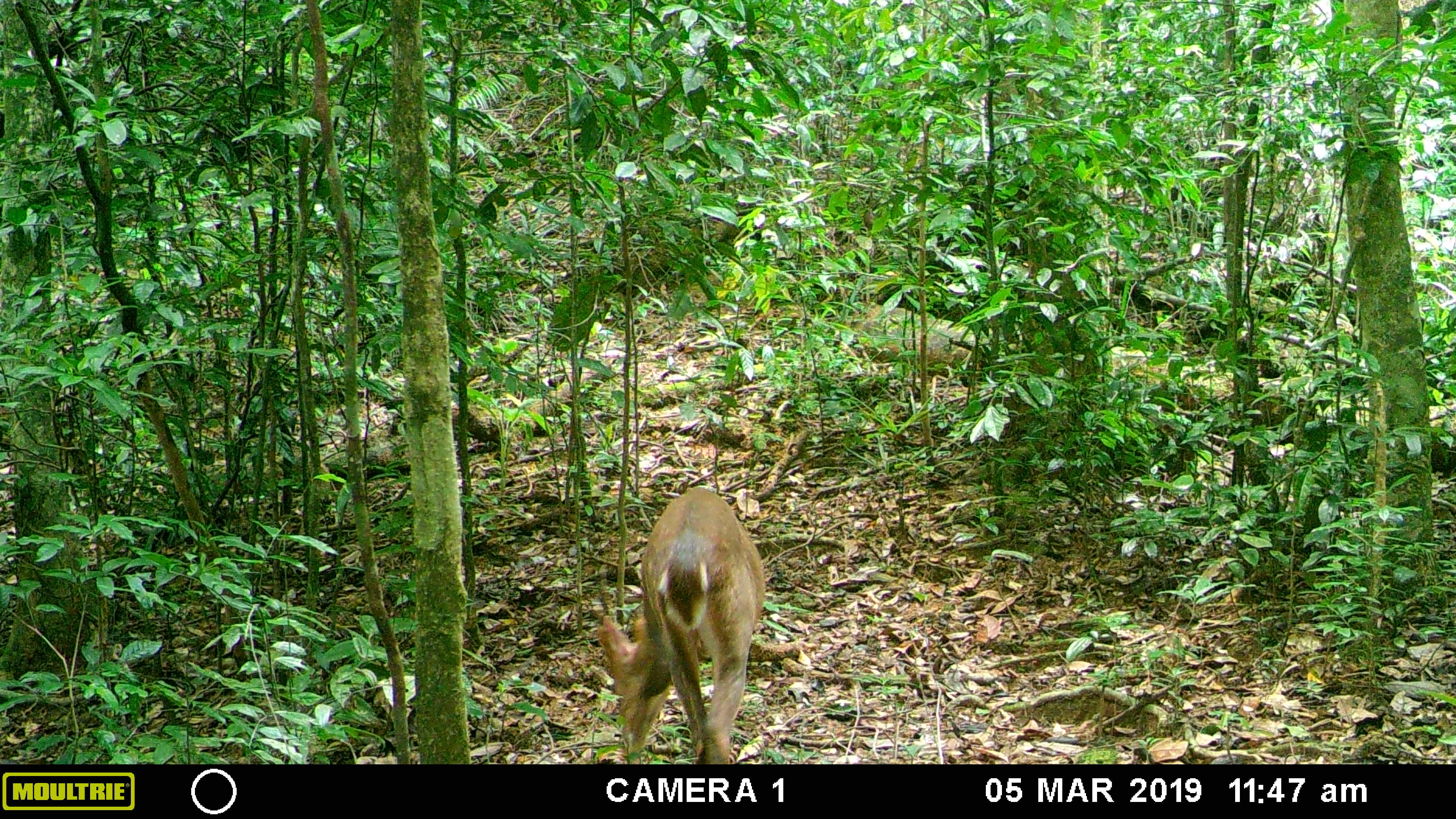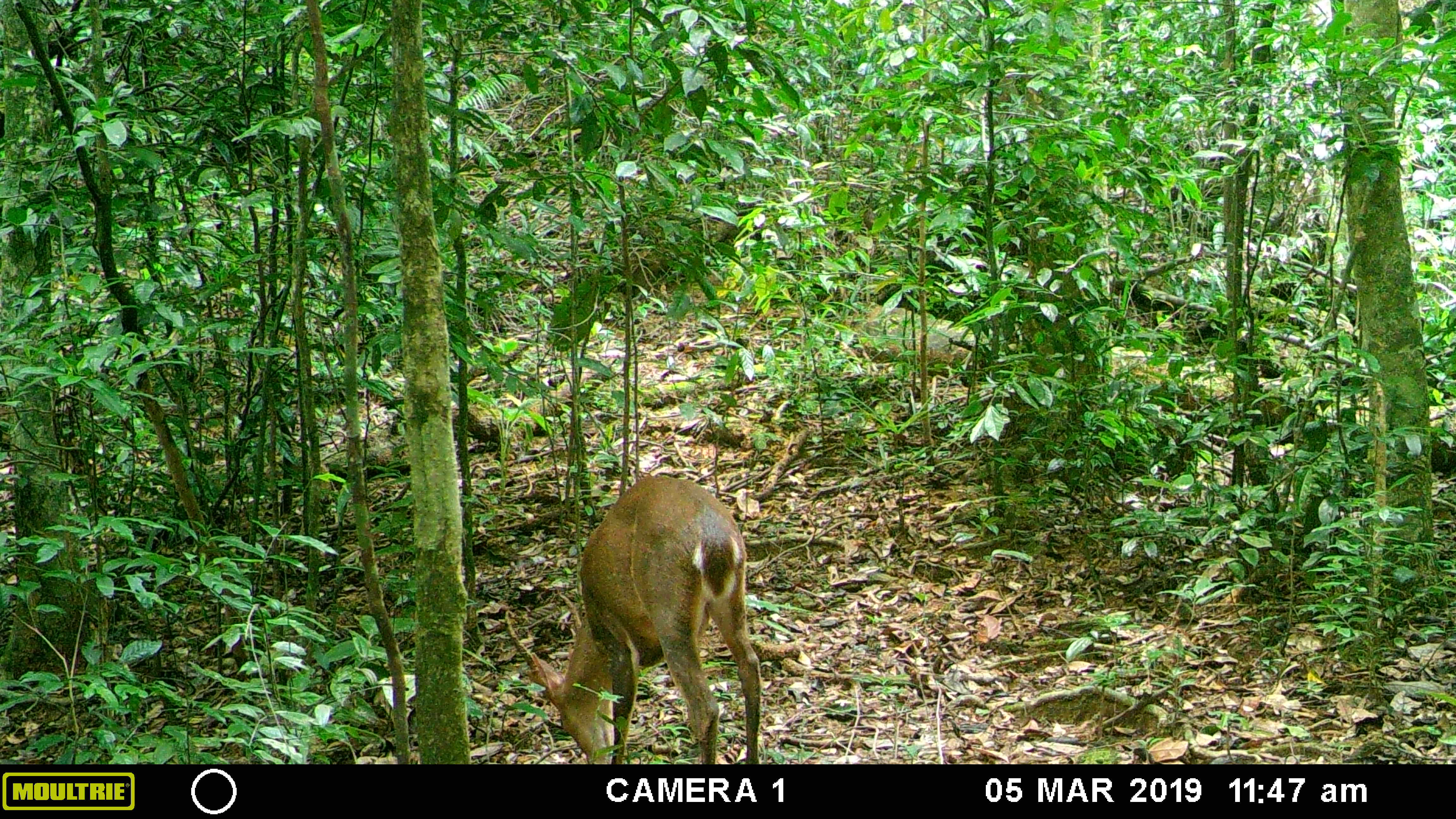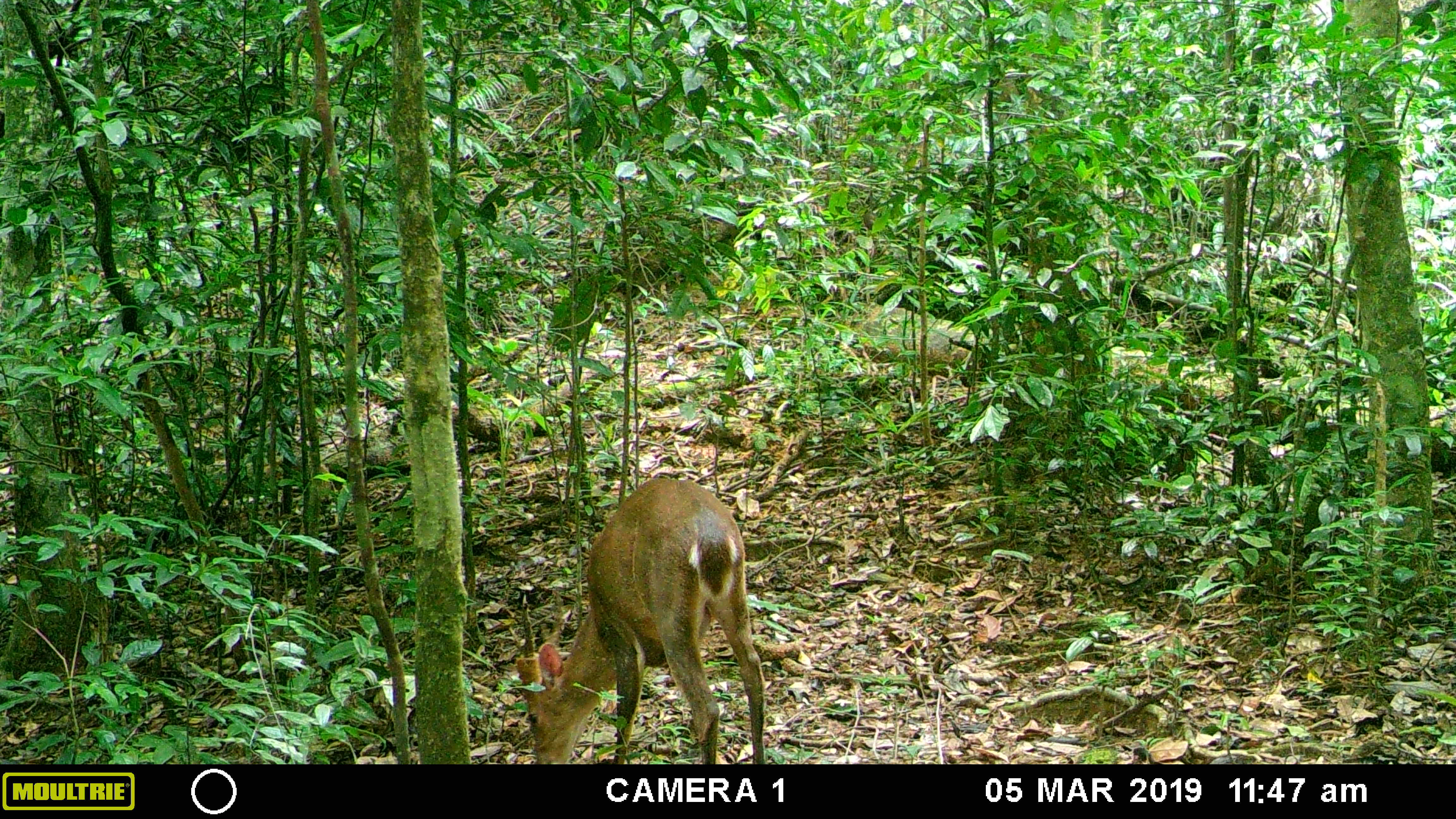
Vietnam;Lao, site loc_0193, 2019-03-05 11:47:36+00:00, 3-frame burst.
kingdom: Animalia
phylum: Chordata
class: Mammalia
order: Artiodactyla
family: Cervidae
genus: Muntiacus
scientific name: Muntiacus vuquangensis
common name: large-antlered muntjac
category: large antlered muntjac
Large antlered muntjac (large-antlered muntjac) (Muntiacus vuquangensis). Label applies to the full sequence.